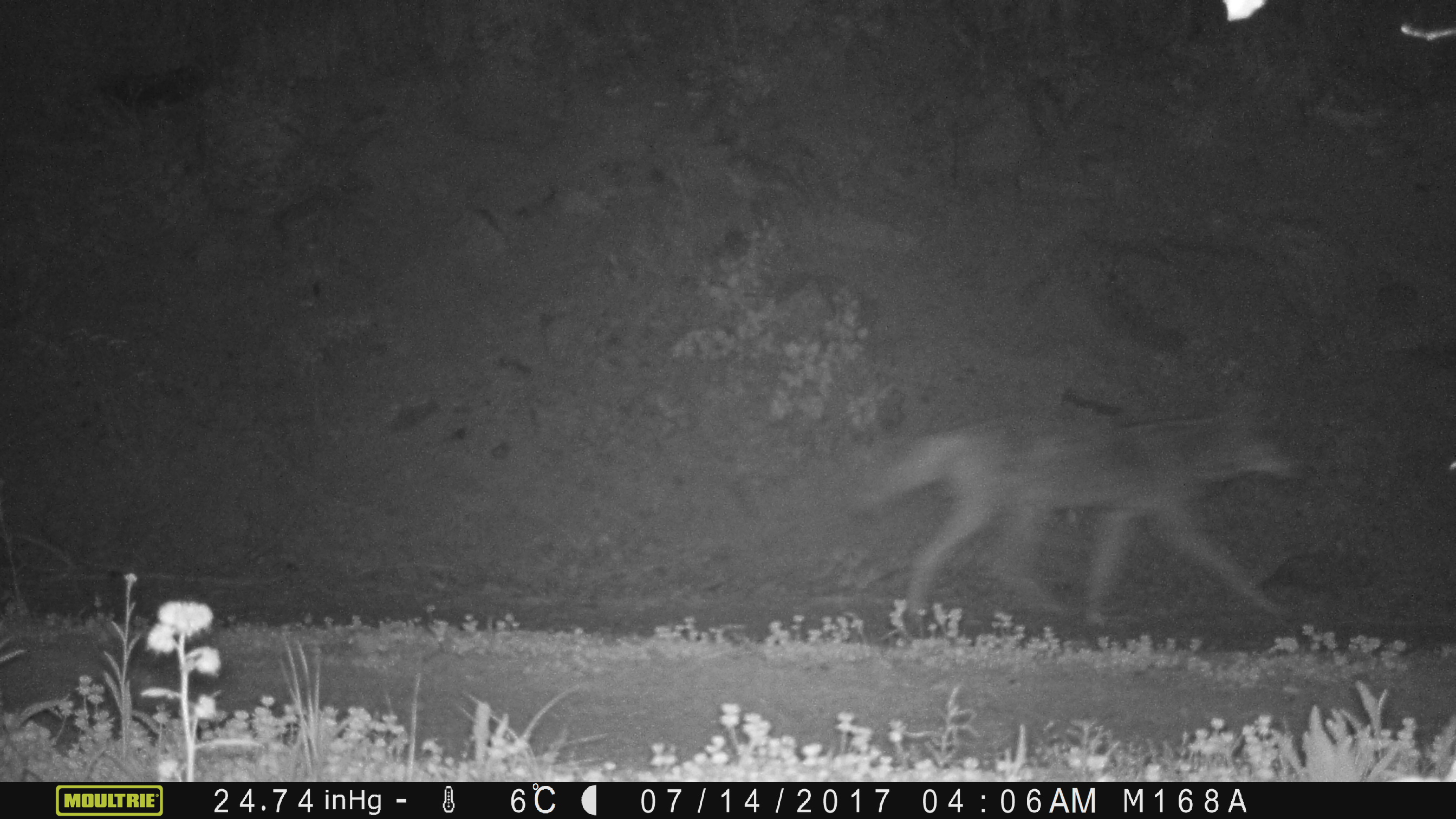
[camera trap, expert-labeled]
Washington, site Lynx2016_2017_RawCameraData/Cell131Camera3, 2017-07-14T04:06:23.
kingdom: Animalia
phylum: Chordata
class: Mammalia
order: Carnivora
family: Canidae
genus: Canis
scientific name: Canis latrans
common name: coyote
Canis latrans (coyote). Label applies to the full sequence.